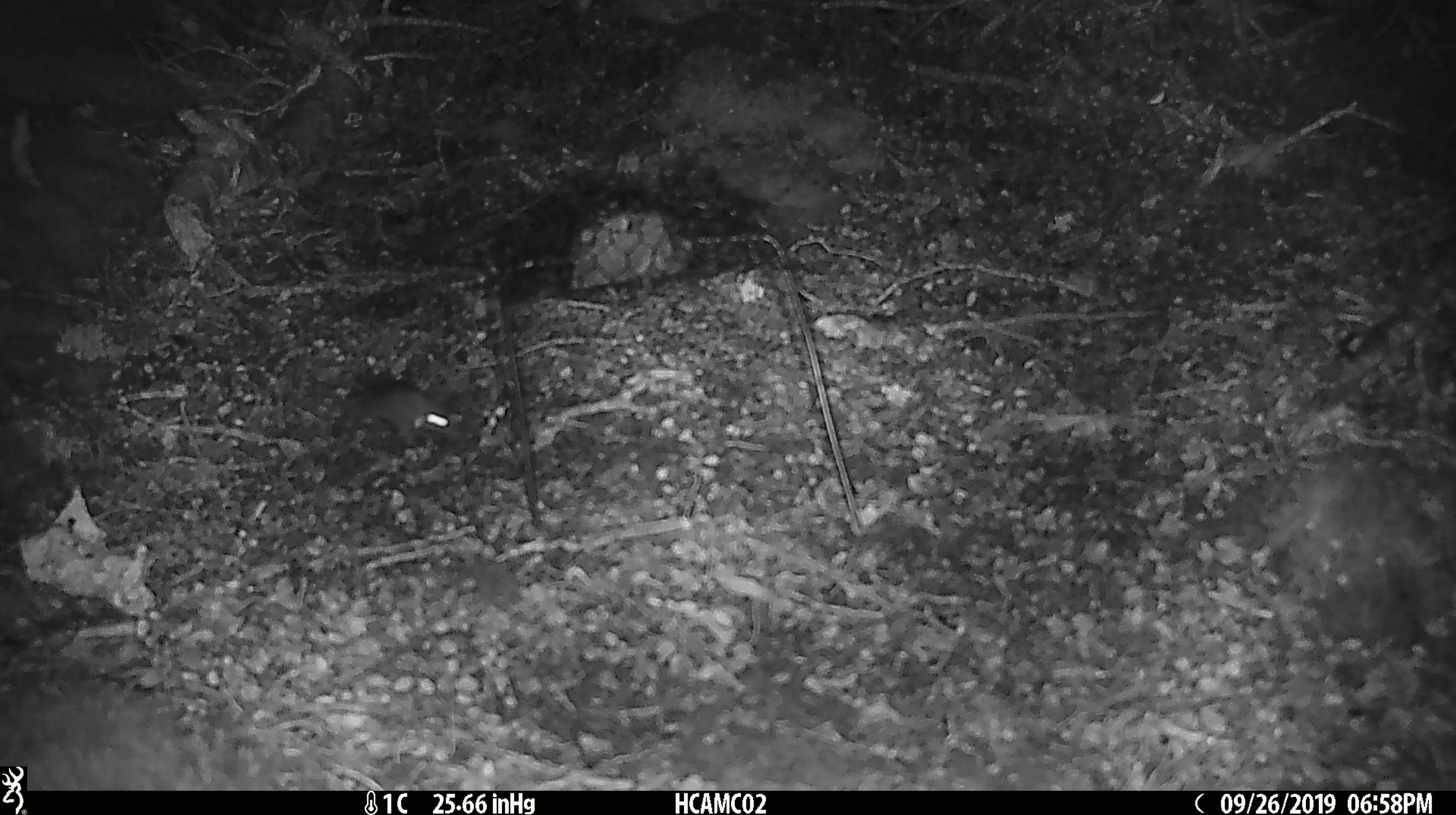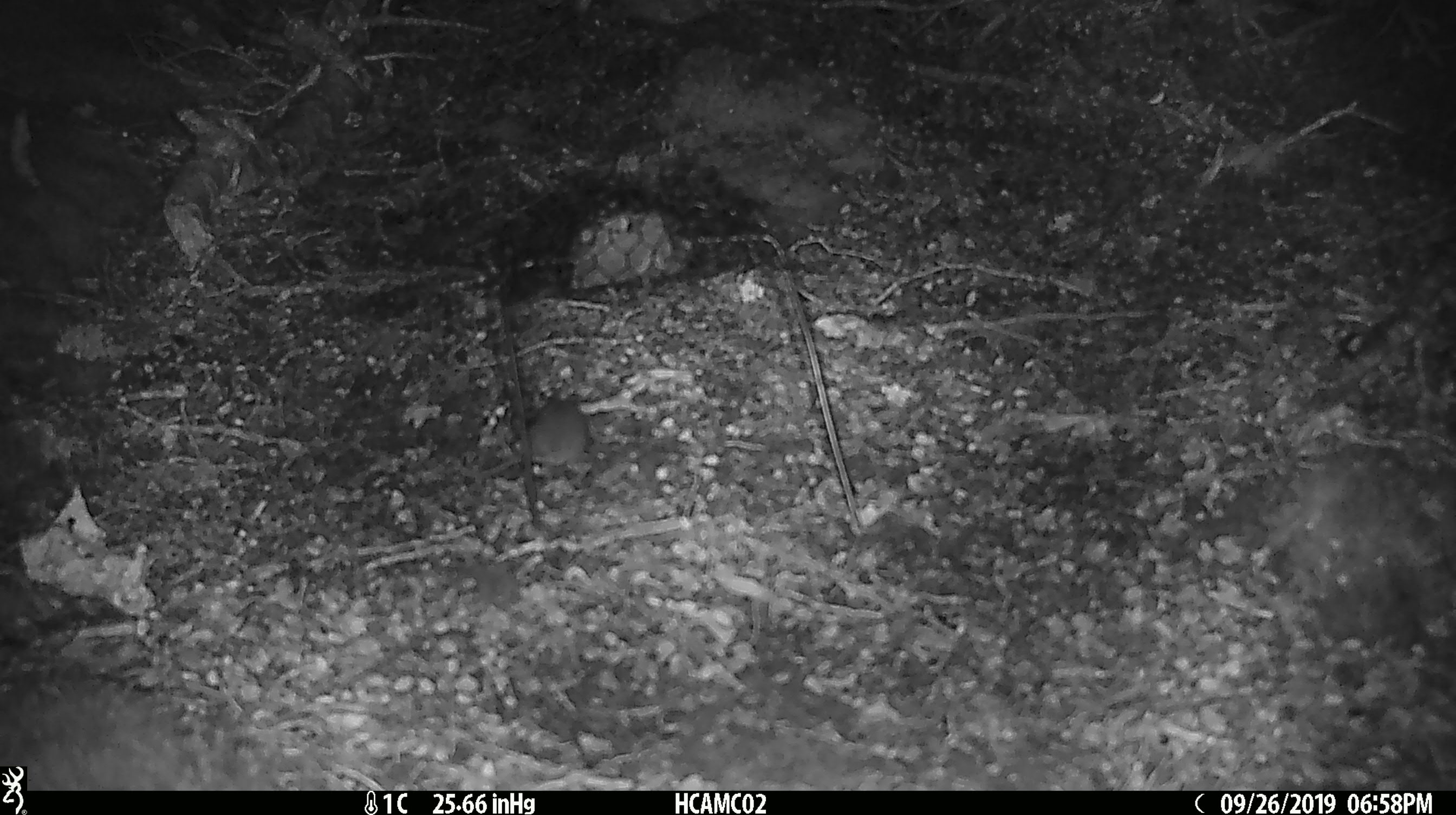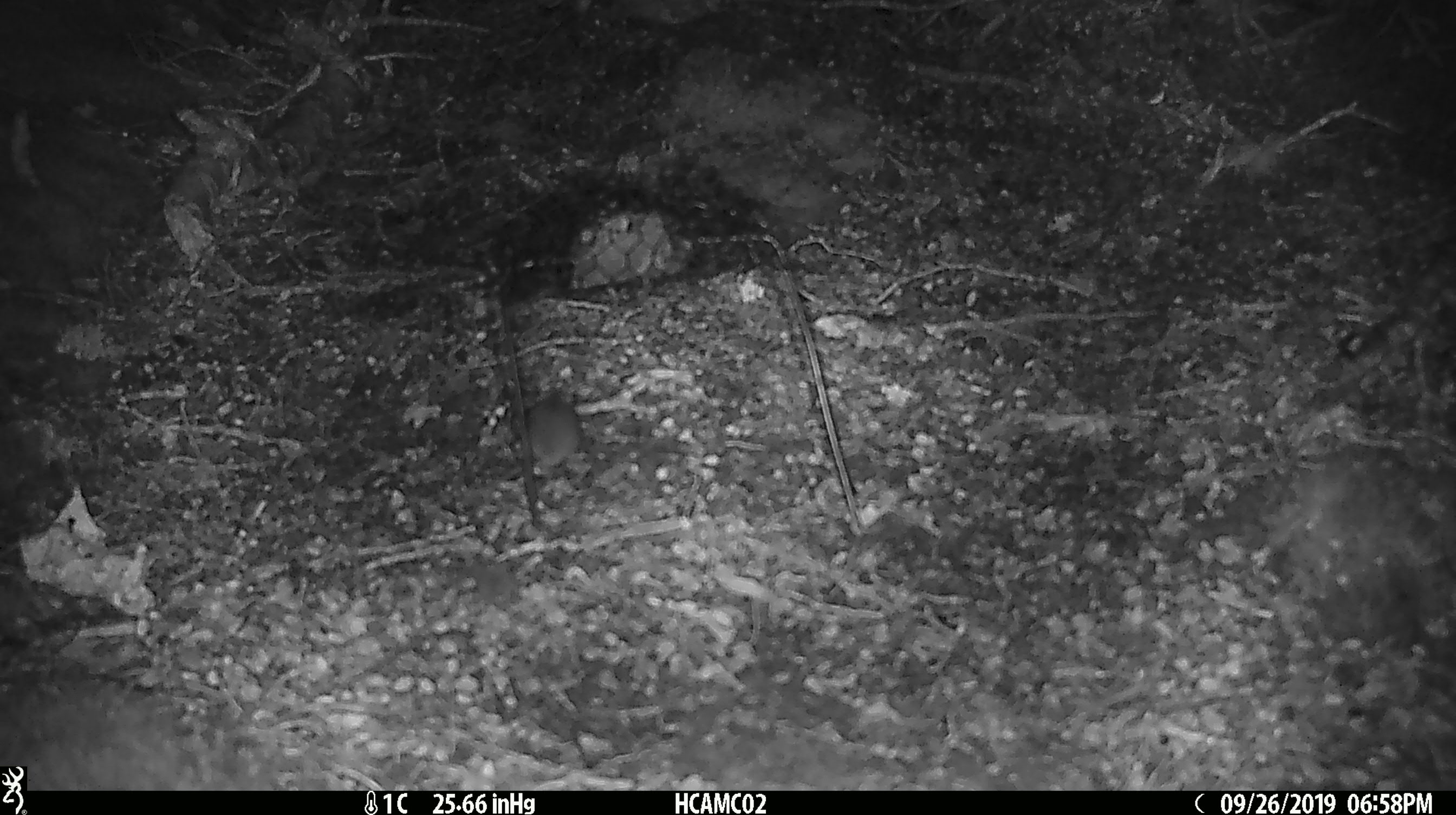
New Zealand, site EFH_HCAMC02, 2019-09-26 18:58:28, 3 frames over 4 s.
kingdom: Animalia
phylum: Chordata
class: Mammalia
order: Rodentia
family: Muridae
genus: Mus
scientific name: Mus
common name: mouse